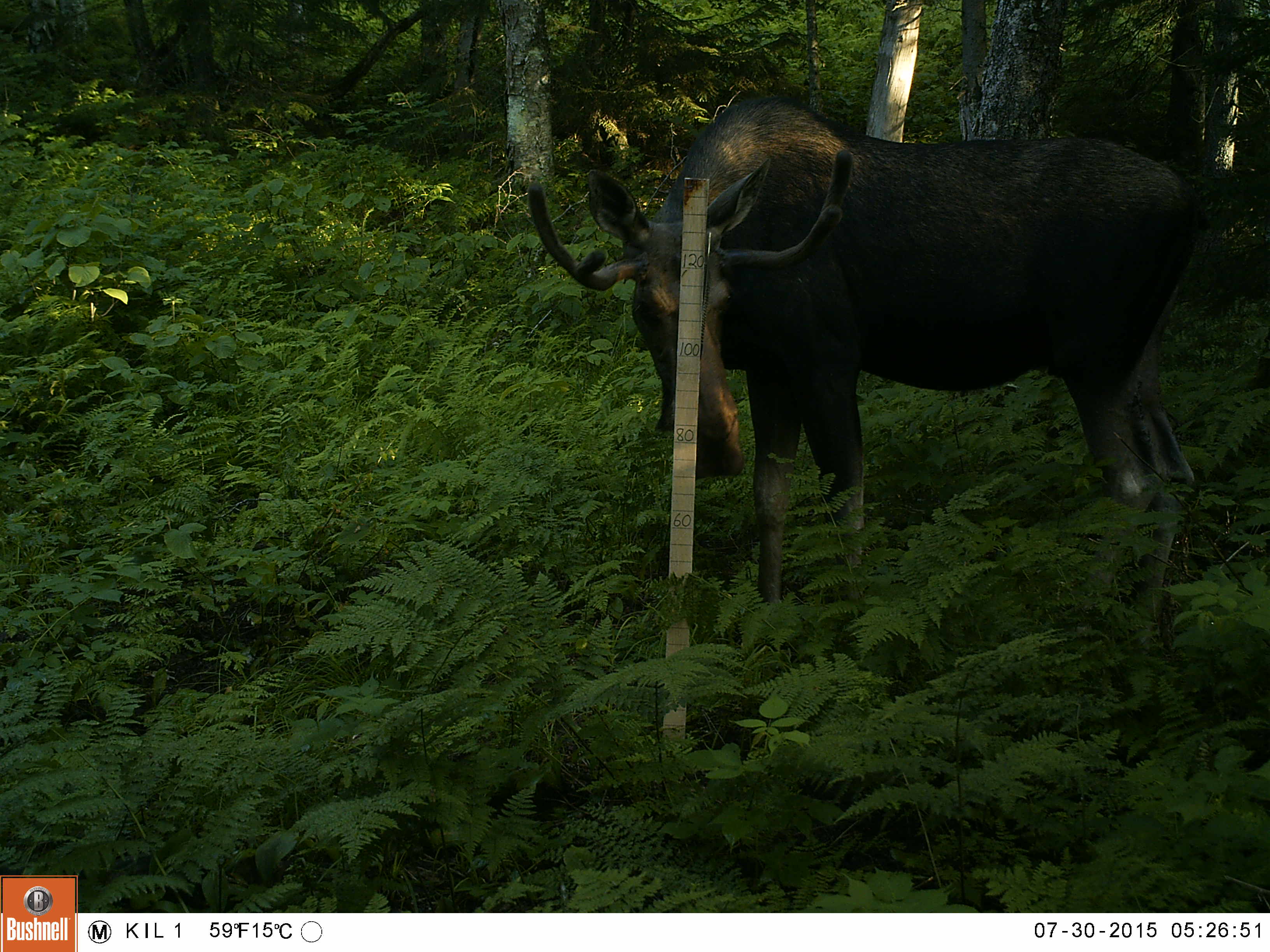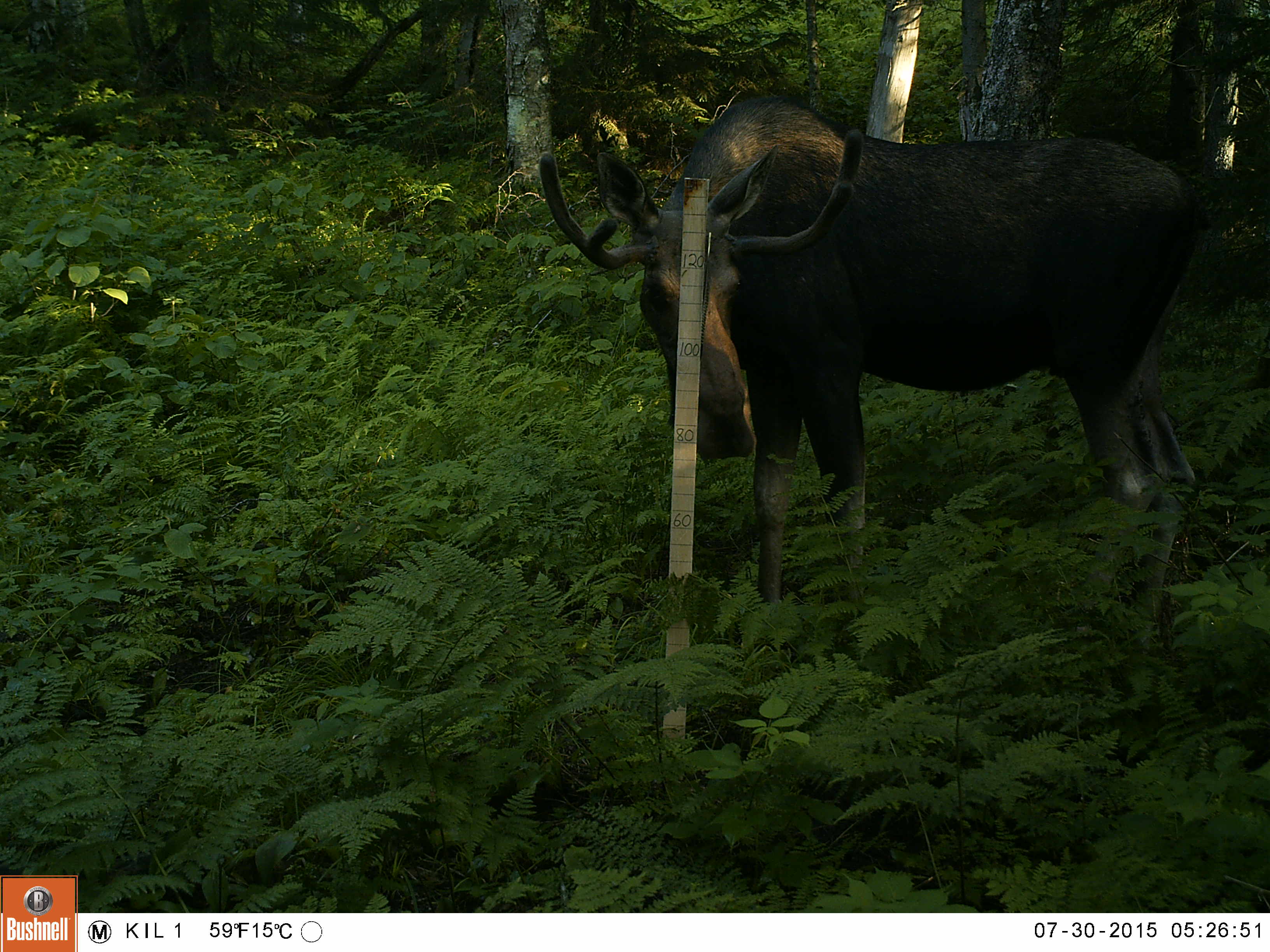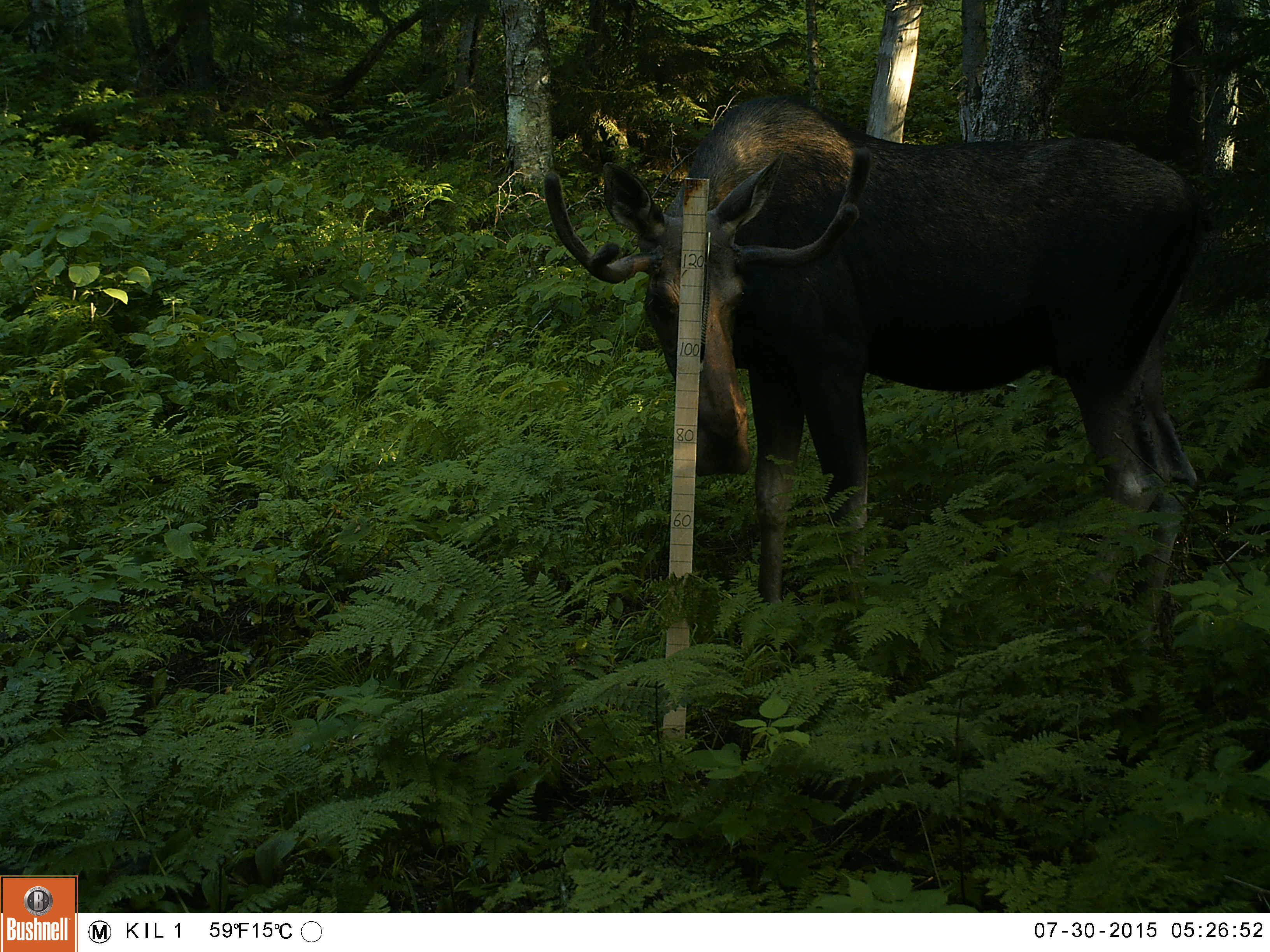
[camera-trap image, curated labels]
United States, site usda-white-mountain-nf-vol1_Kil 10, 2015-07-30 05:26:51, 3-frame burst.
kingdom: Animalia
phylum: Chordata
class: Mammalia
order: Artiodactyla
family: Cervidae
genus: Alces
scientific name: Alces alces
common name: moose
Moose (Alces alces).